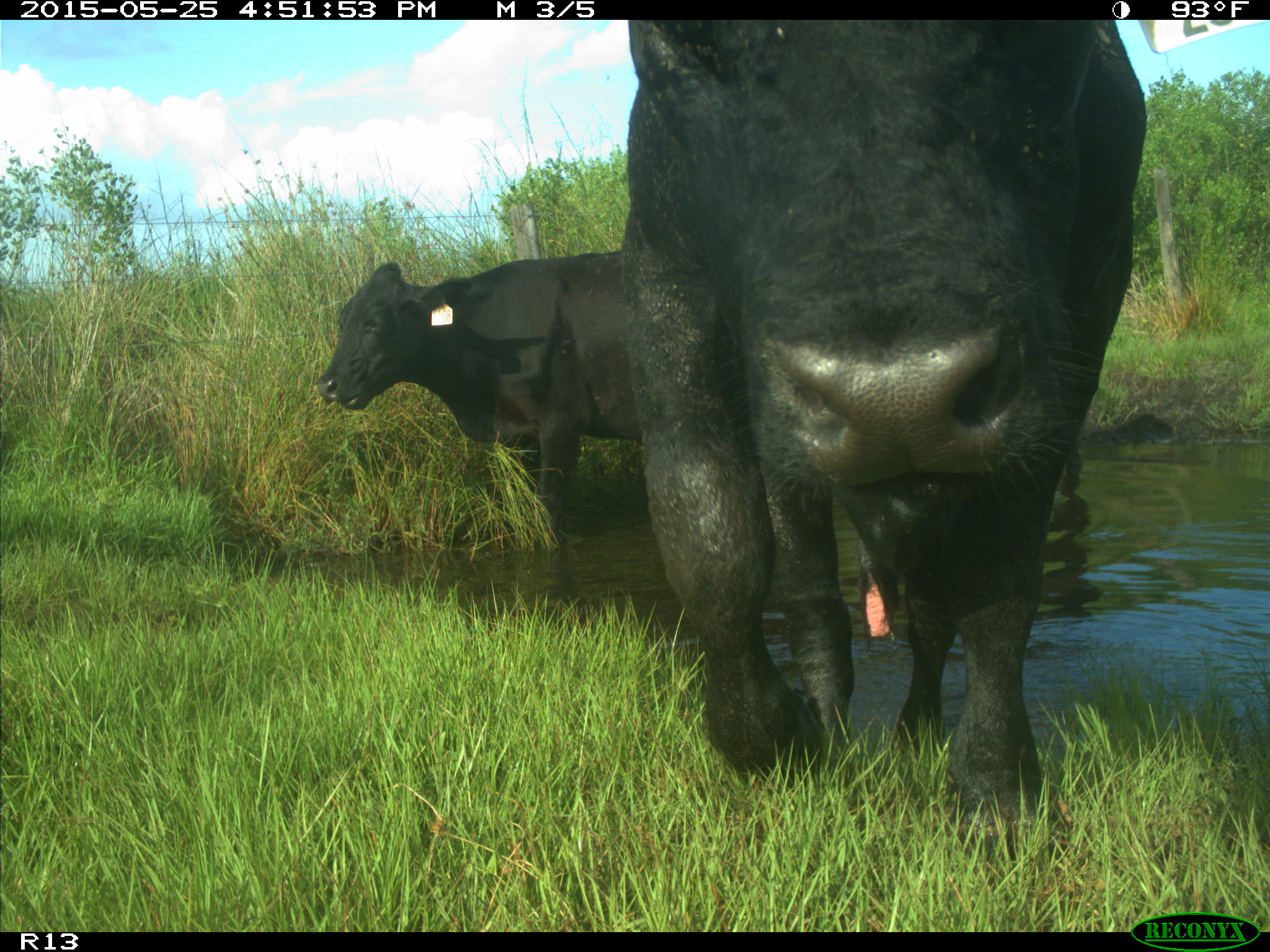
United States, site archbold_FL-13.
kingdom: Animalia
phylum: Chordata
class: Mammalia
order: Artiodactyla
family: Bovidae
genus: Bos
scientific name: Bos taurus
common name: domestic cow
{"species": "Bos taurus (domestic cow)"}